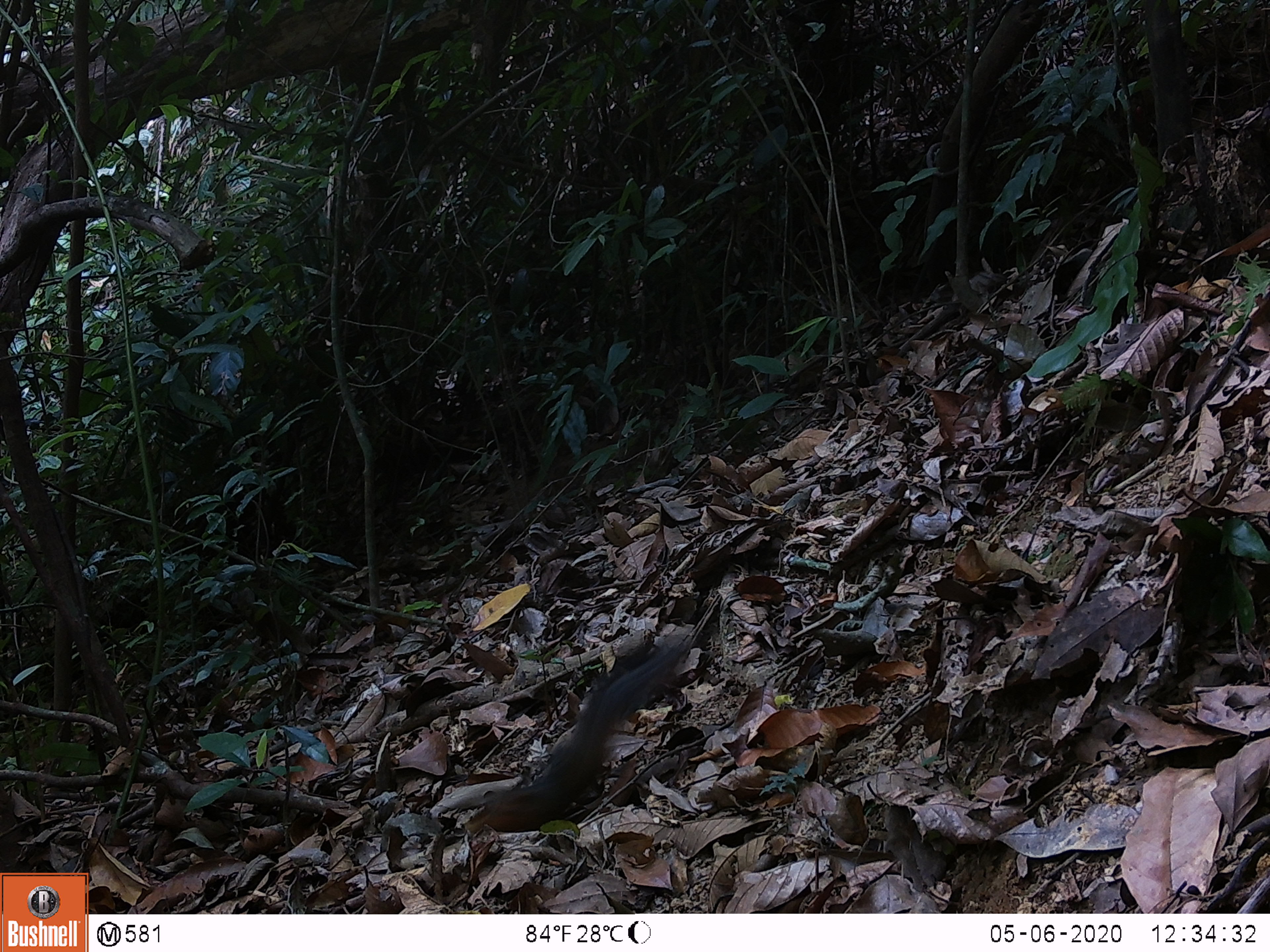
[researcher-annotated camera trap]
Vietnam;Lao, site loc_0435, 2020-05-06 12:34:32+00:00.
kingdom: Animalia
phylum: Chordata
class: Mammalia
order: Rodentia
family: Sciuridae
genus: Dremomys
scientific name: Dremomys rufigenis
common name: red-cheeked squirrel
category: red cheeked squirrel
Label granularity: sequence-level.